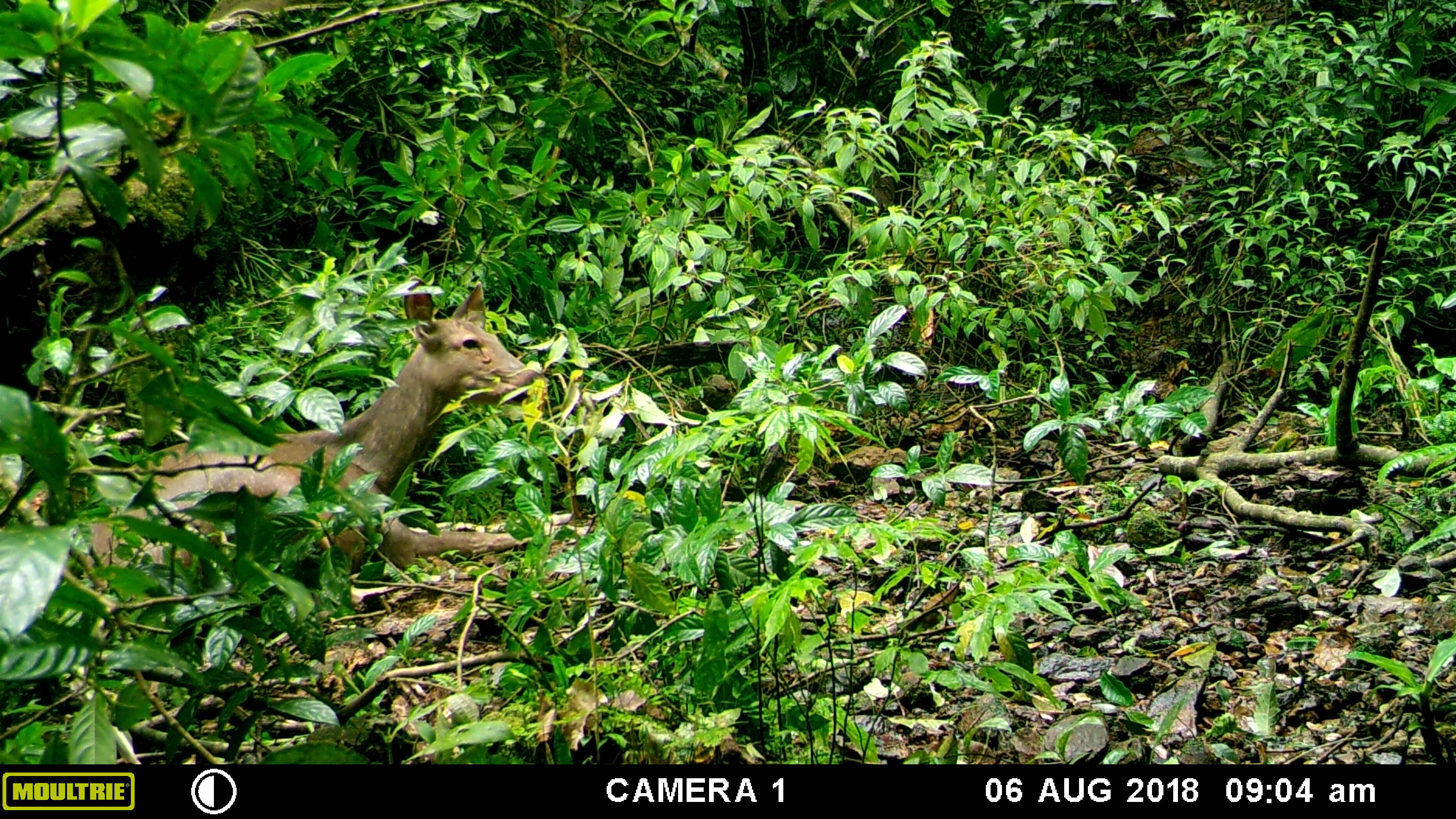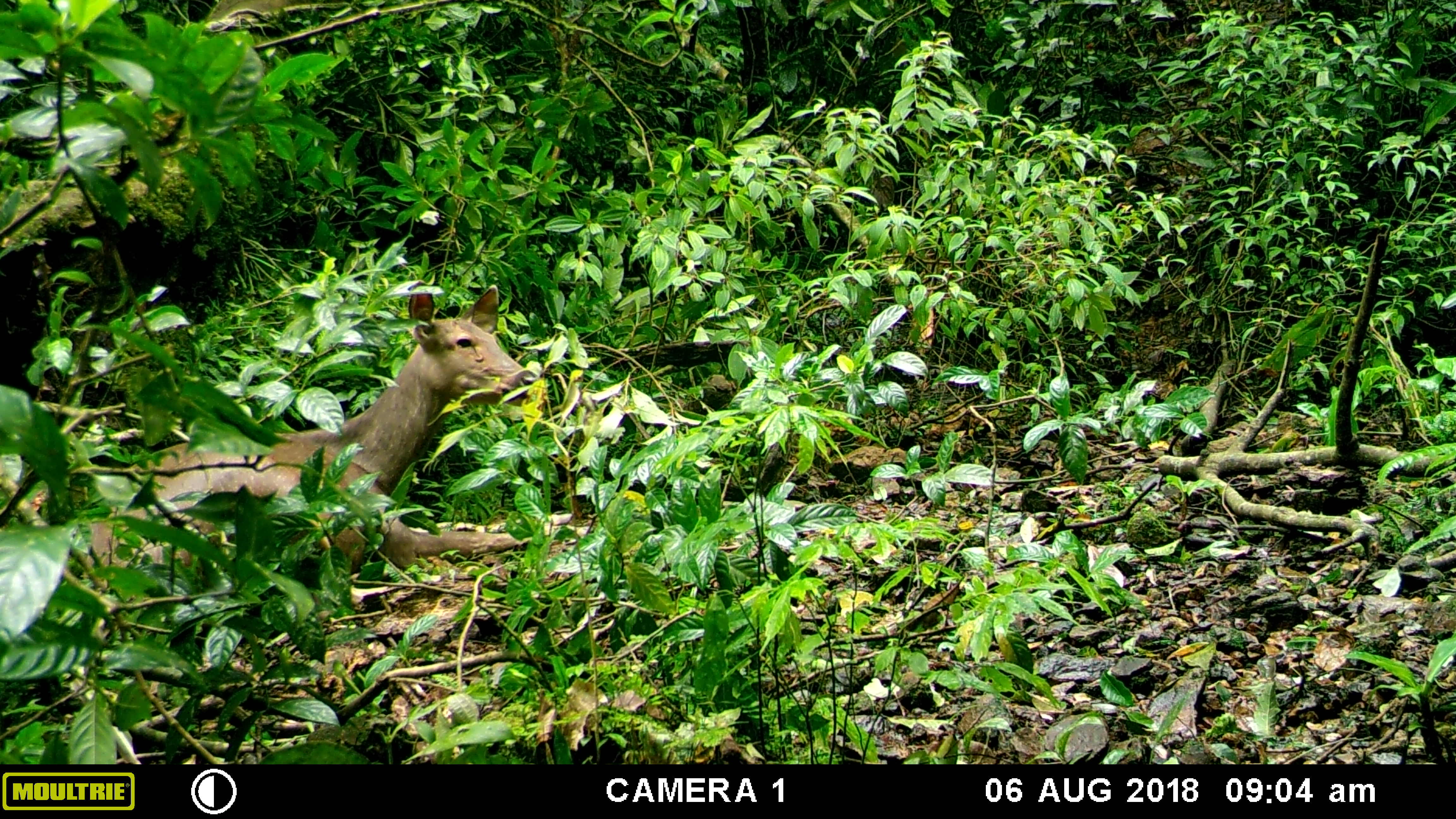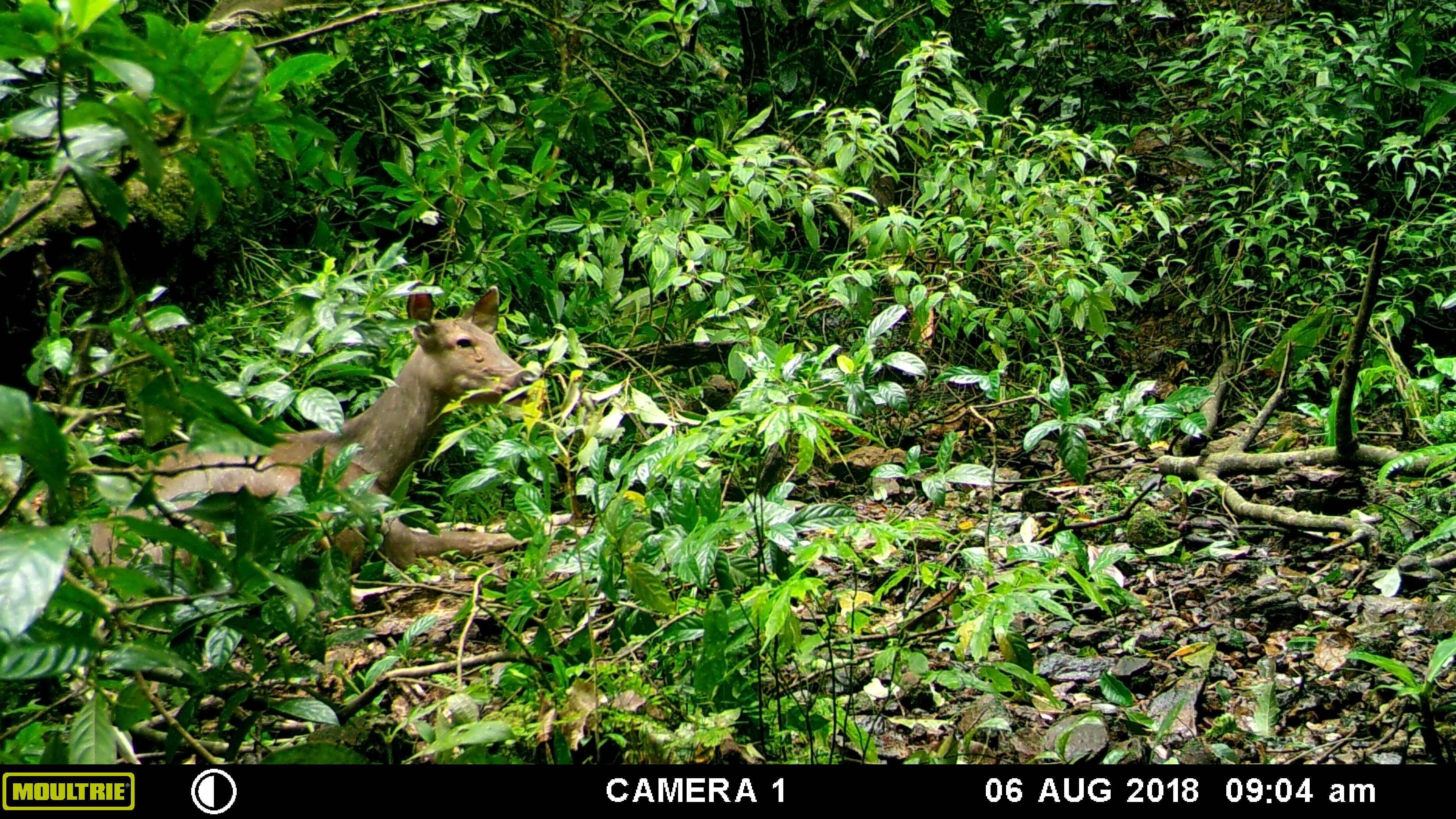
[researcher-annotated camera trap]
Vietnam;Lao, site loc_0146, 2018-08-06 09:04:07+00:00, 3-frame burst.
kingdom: Animalia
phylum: Chordata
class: Mammalia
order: Artiodactyla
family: Cervidae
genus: Rusa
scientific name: Rusa unicolor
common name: sambar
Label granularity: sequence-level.